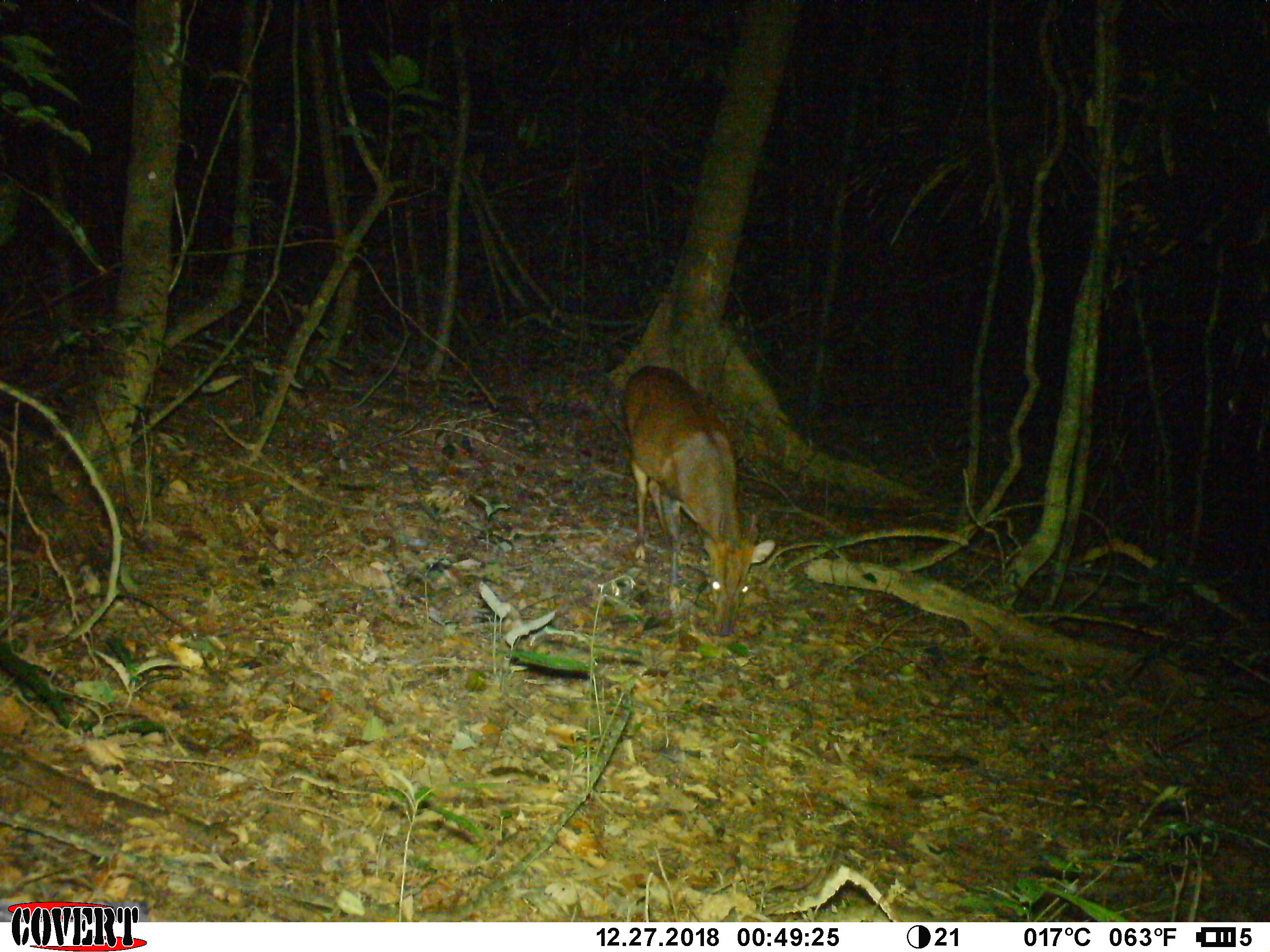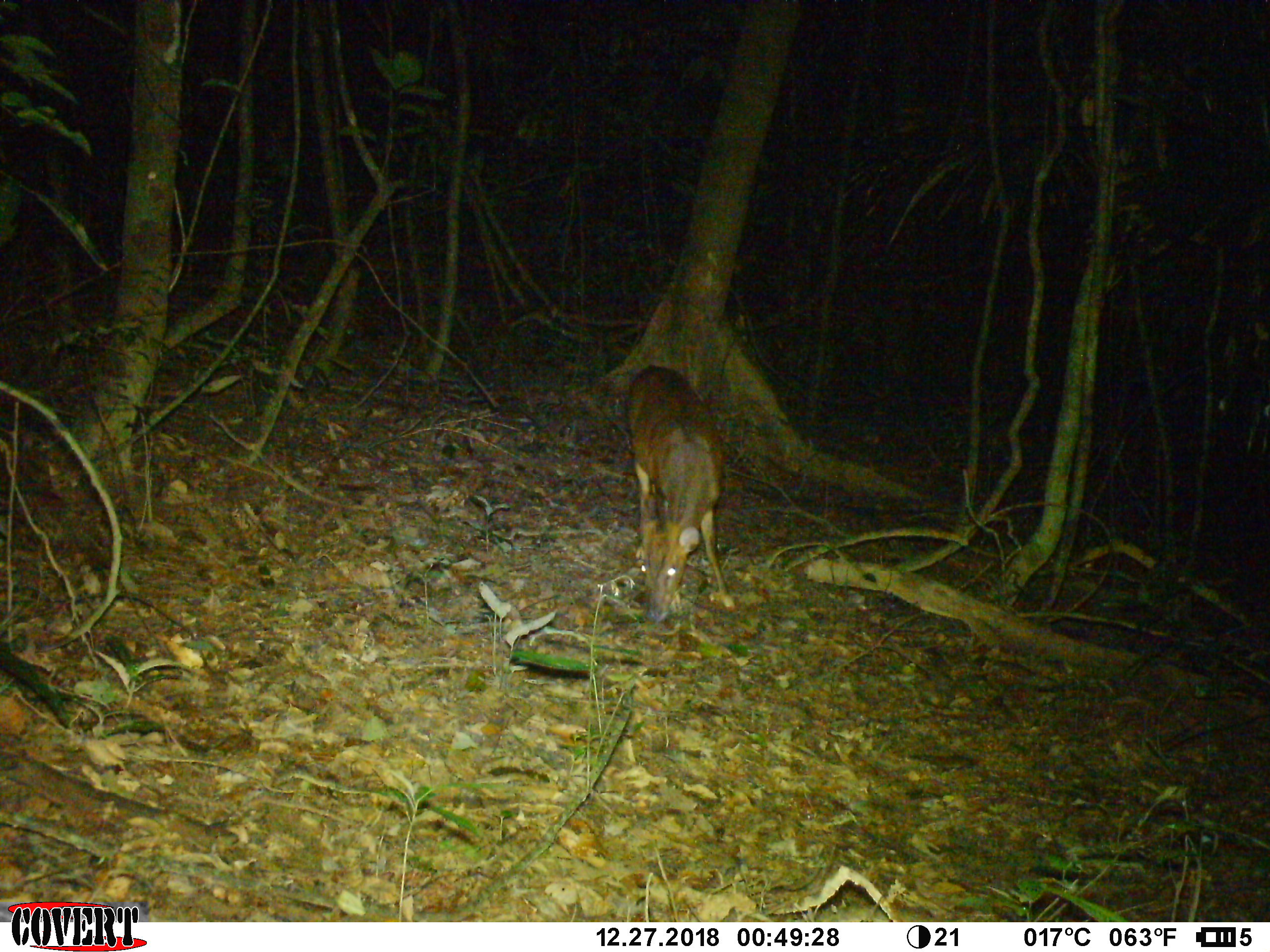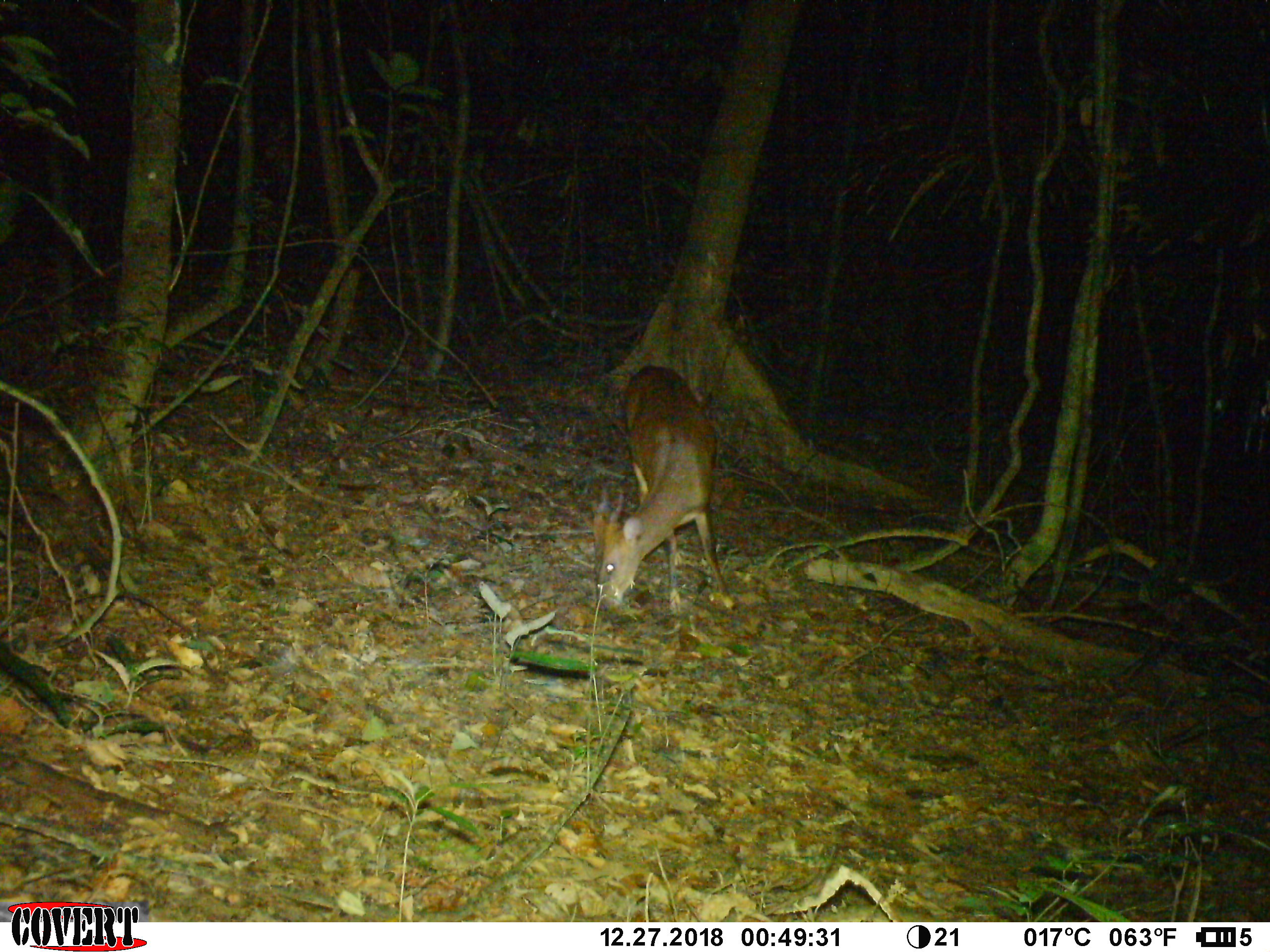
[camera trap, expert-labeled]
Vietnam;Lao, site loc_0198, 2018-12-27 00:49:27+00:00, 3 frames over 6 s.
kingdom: Animalia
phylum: Chordata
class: Mammalia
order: Artiodactyla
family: Cervidae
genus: Muntiacus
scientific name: Muntiacus vuquangensis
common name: large-antlered muntjac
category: large antlered muntjac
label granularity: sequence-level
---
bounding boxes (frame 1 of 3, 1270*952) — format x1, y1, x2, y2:
large antlered muntjac: 620, 365, 776, 637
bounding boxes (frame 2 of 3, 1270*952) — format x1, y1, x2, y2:
large antlered muntjac: 624, 365, 736, 622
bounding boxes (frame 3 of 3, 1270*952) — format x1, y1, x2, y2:
large antlered muntjac: 590, 365, 736, 615